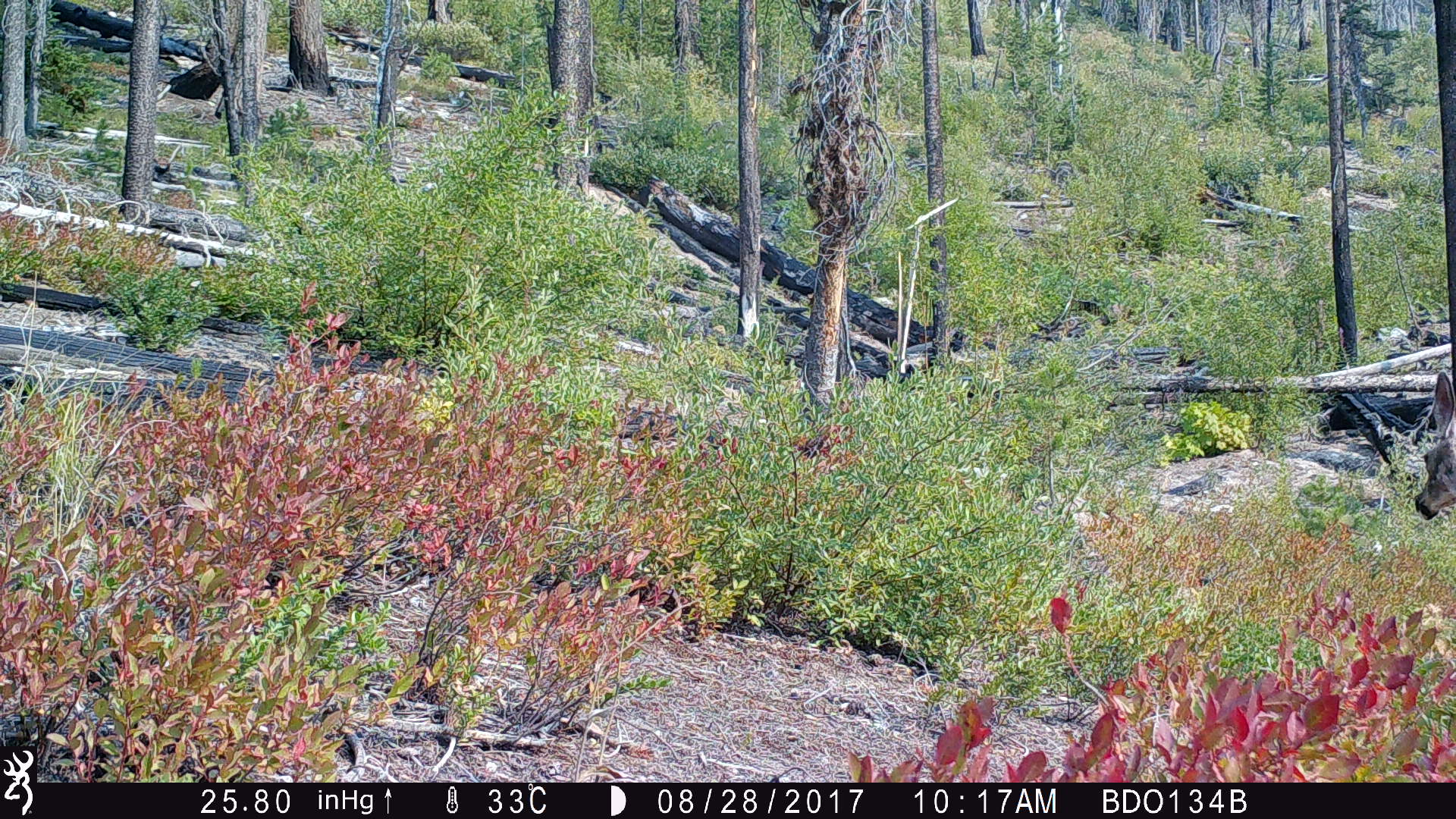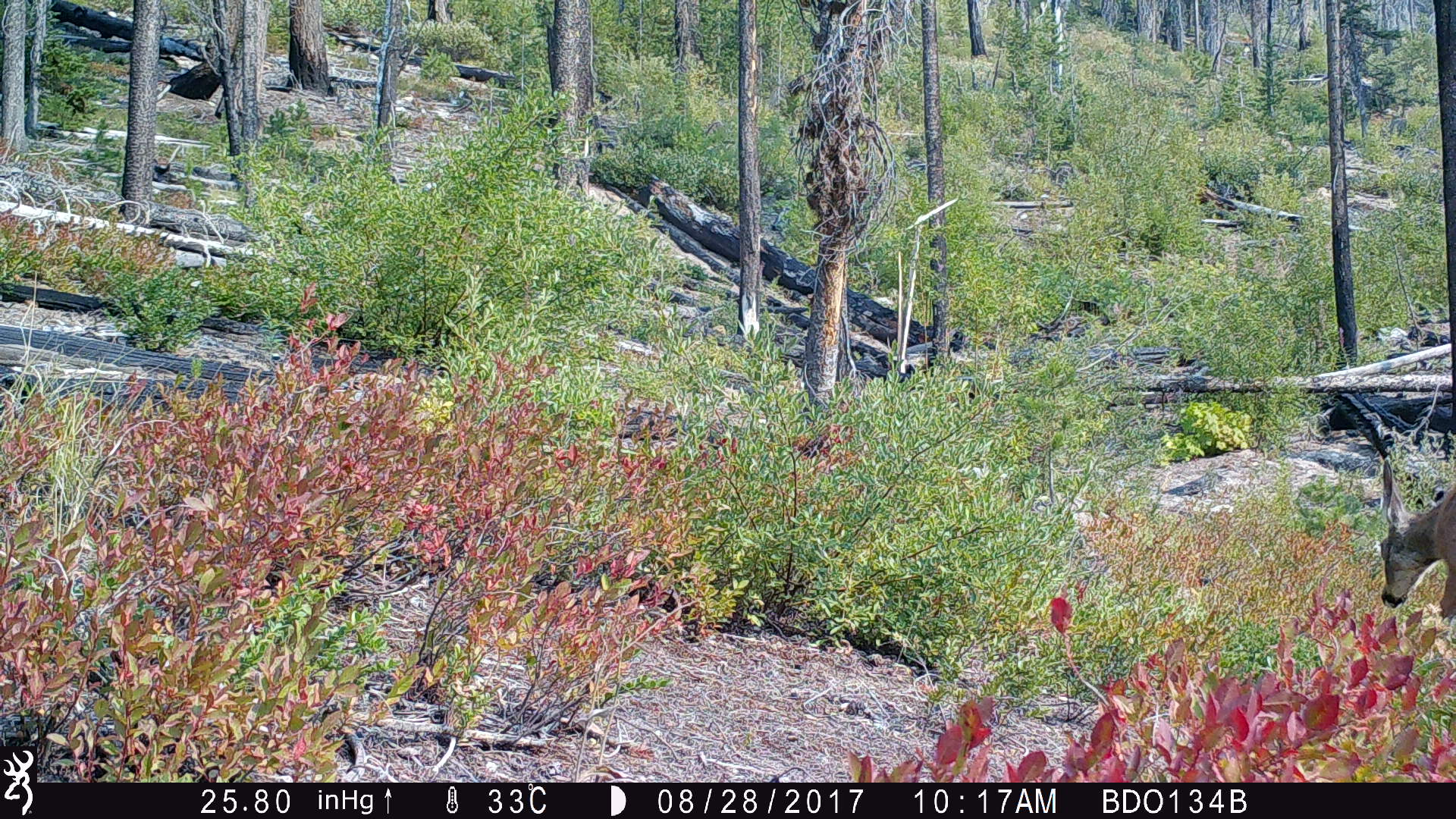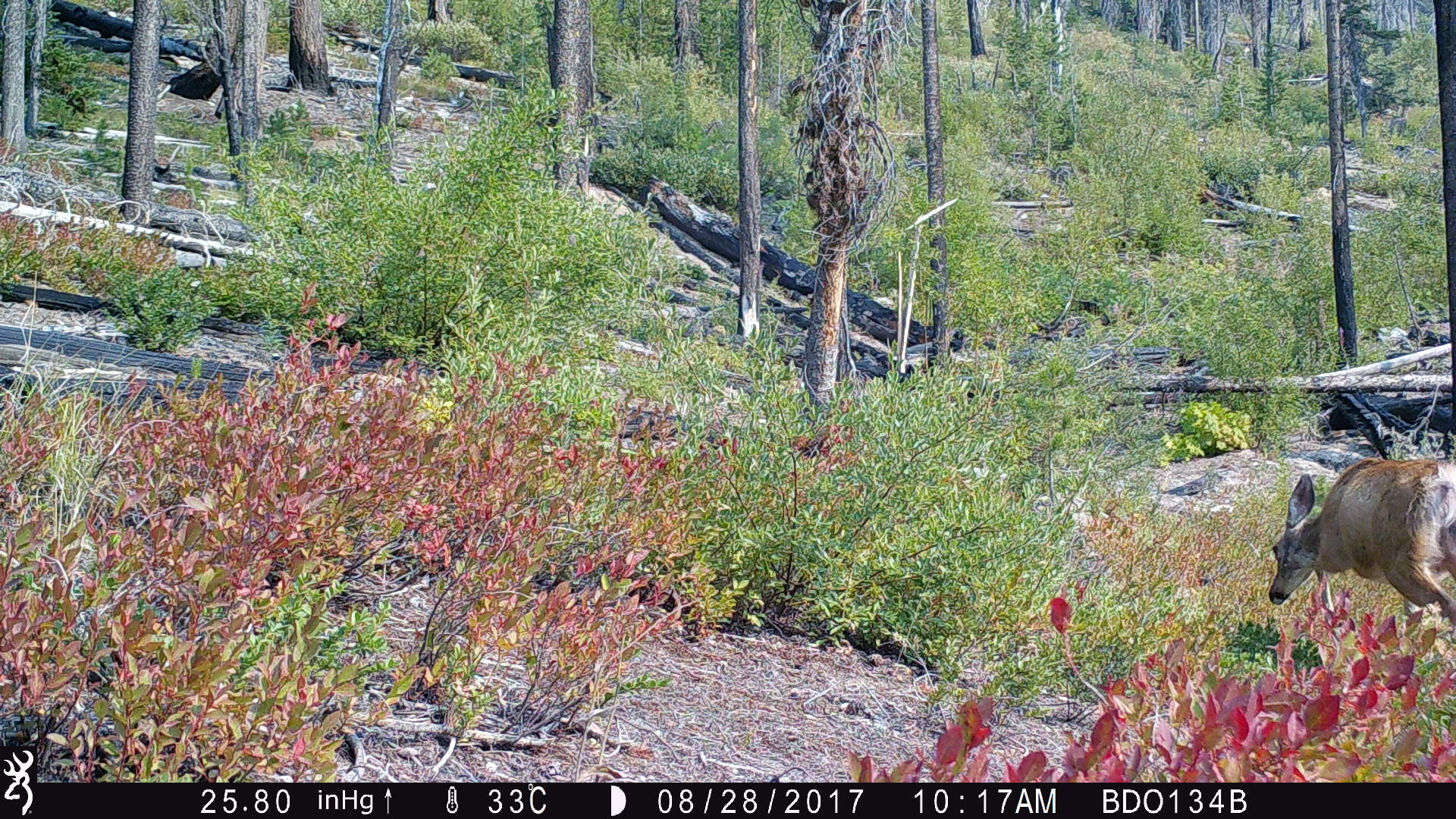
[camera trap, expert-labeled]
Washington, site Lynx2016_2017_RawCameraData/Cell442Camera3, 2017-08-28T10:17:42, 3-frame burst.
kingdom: Animalia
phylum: Chordata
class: Mammalia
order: Artiodactyla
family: Cervidae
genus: Odocoileus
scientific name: Odocoileus hemionus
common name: mule deer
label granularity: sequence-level